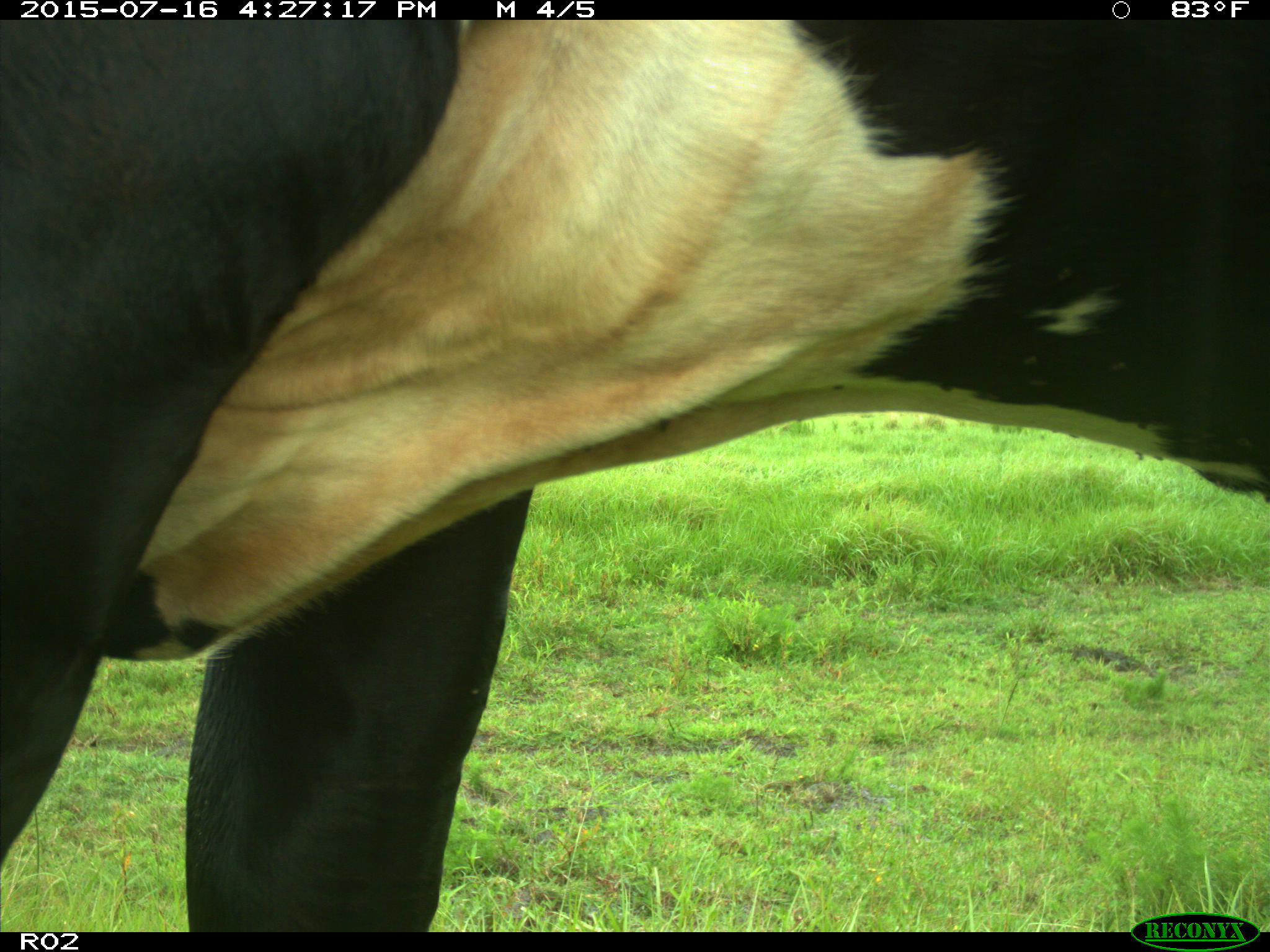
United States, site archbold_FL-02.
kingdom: Animalia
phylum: Chordata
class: Mammalia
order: Artiodactyla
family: Bovidae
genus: Bos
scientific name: Bos taurus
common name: domestic cow